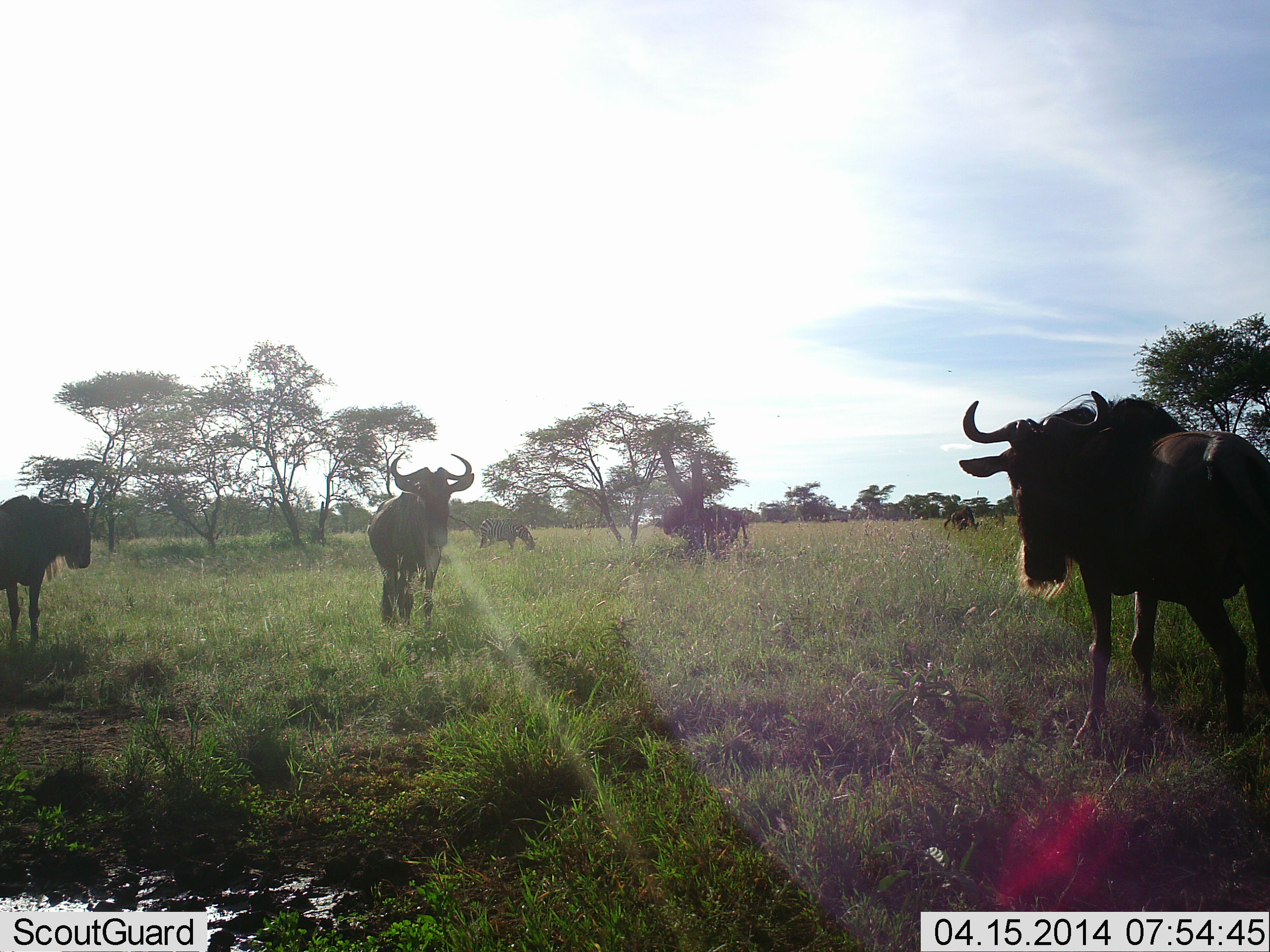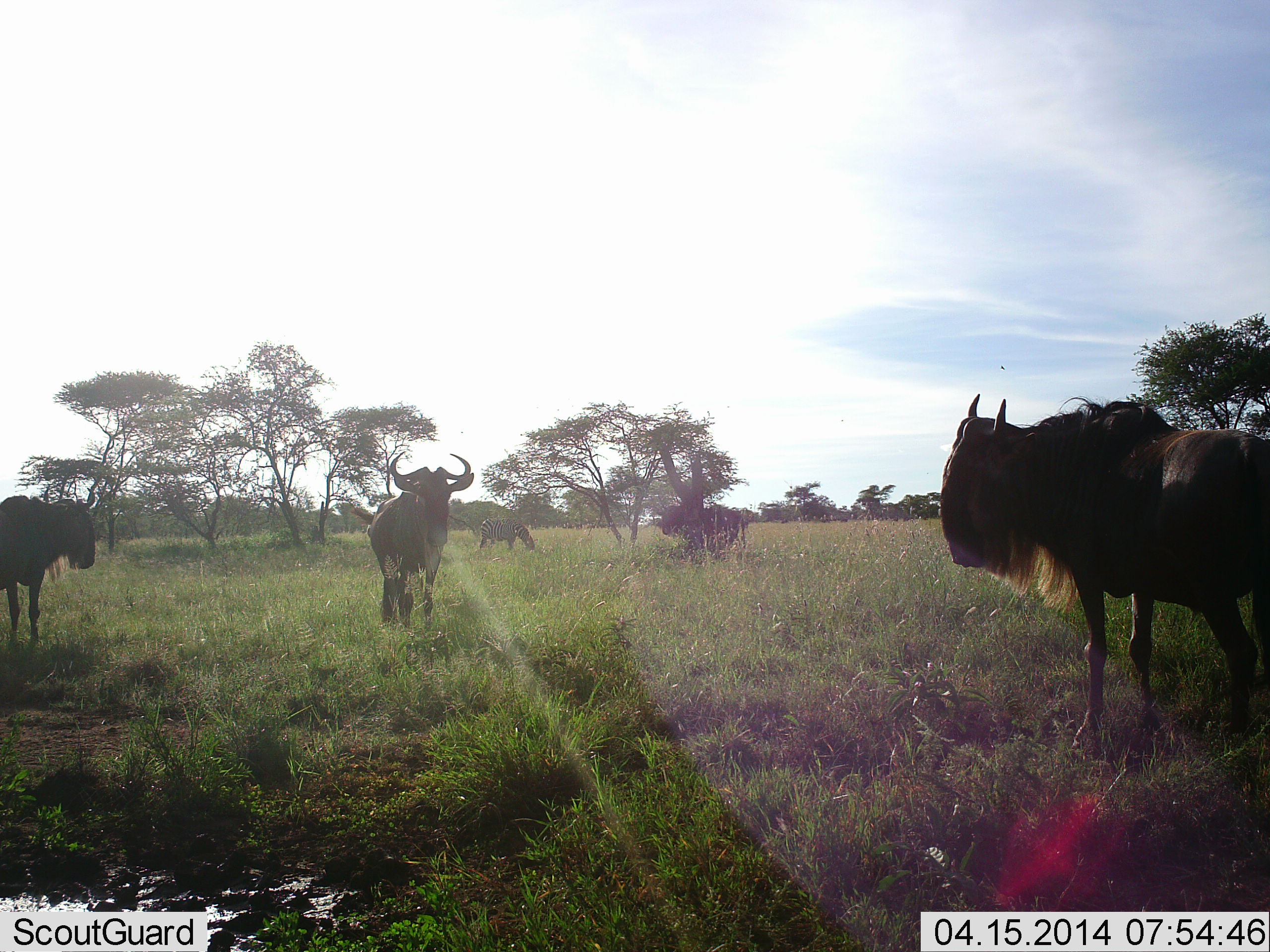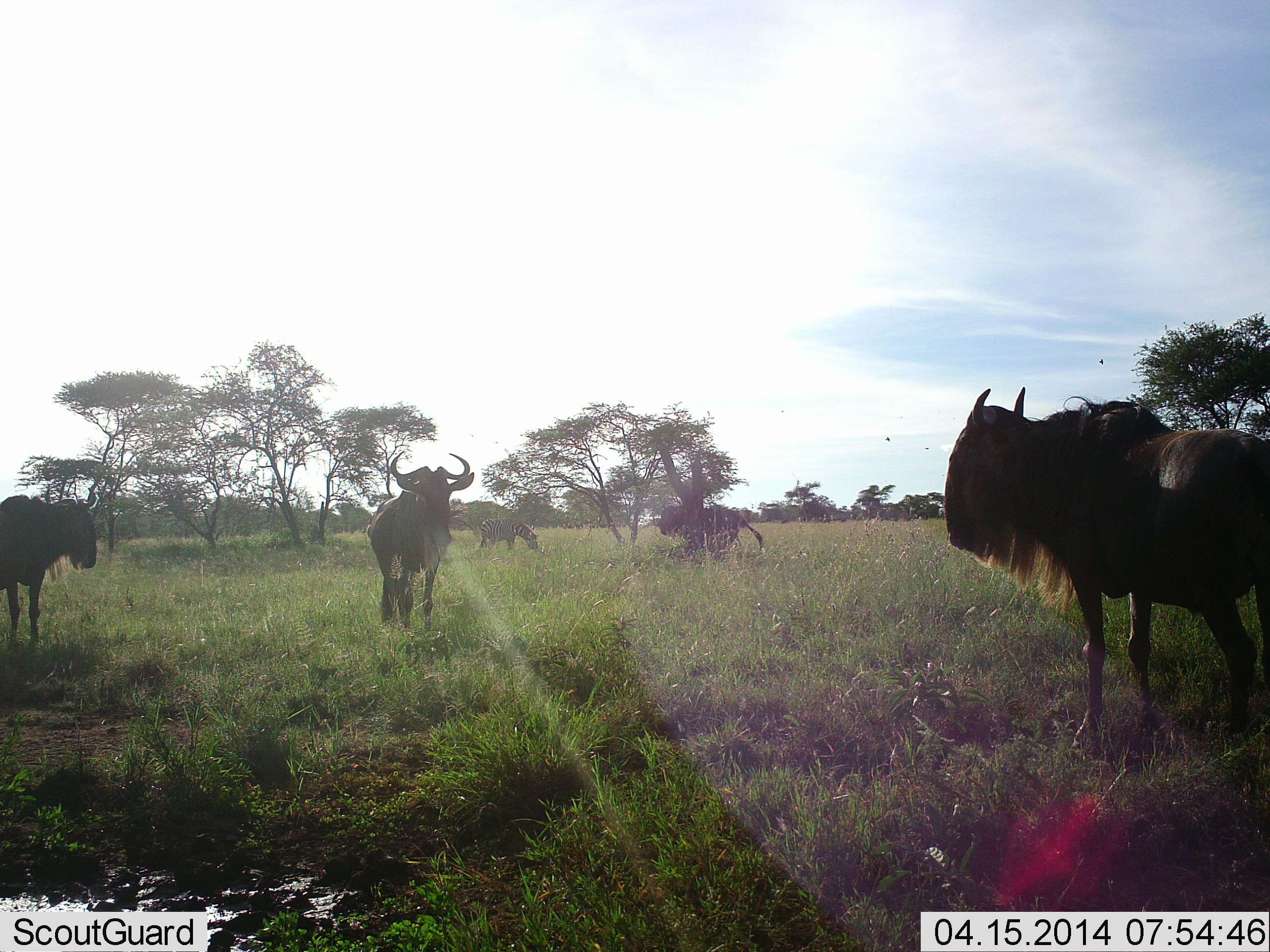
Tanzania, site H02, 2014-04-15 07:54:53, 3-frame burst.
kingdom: Animalia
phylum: Chordata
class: Mammalia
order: Artiodactyla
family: Bovidae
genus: Connochaetes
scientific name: Connochaetes taurinus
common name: blue wildebeest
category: wildebeest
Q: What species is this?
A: Wildebeest (blue wildebeest) (Connochaetes taurinus).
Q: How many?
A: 5.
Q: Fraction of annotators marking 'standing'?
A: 85%.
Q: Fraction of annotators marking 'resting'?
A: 0%.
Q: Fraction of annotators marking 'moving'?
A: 15%.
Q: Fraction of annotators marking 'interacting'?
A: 0%.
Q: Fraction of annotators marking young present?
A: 0%.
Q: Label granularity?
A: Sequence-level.